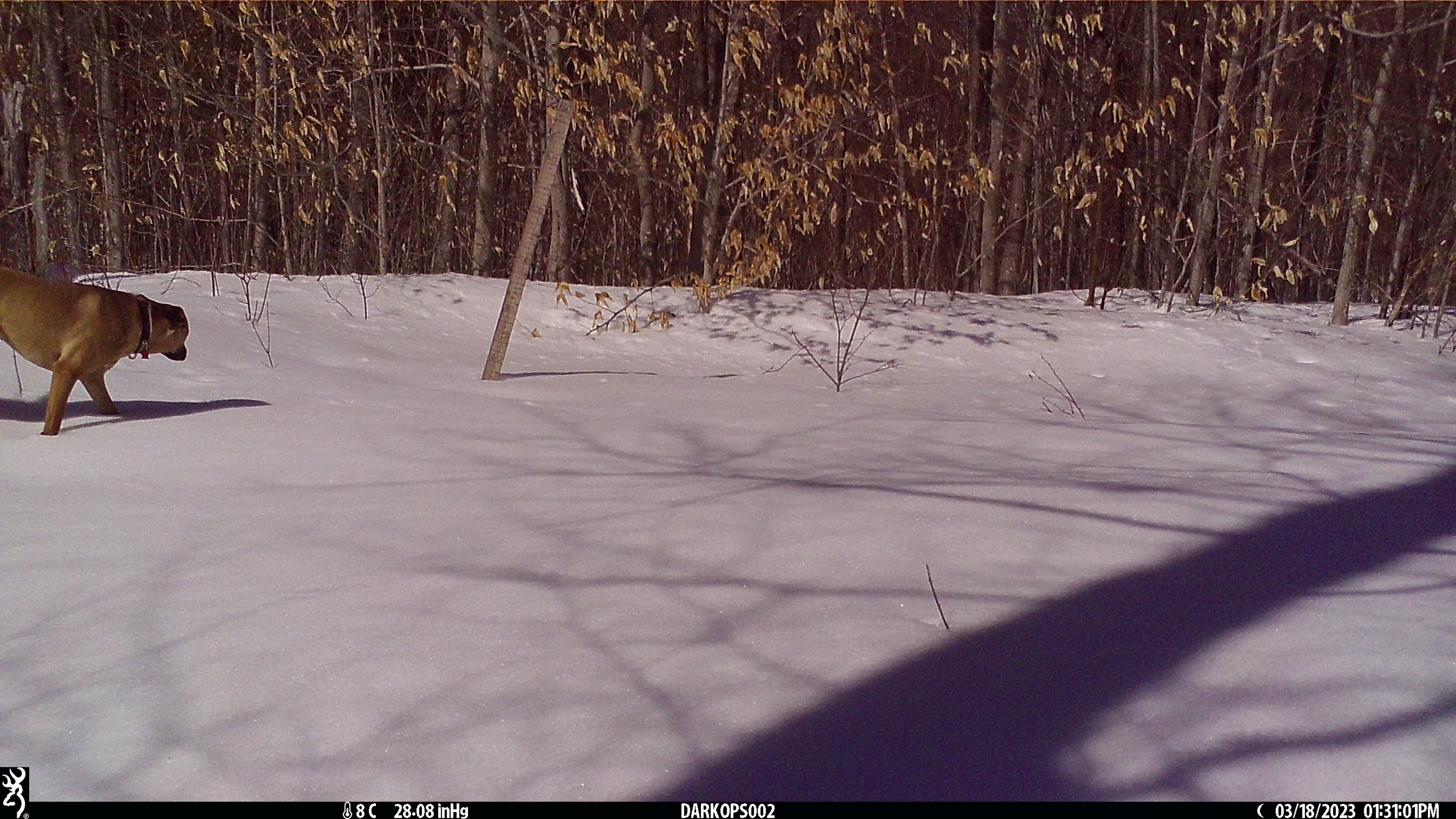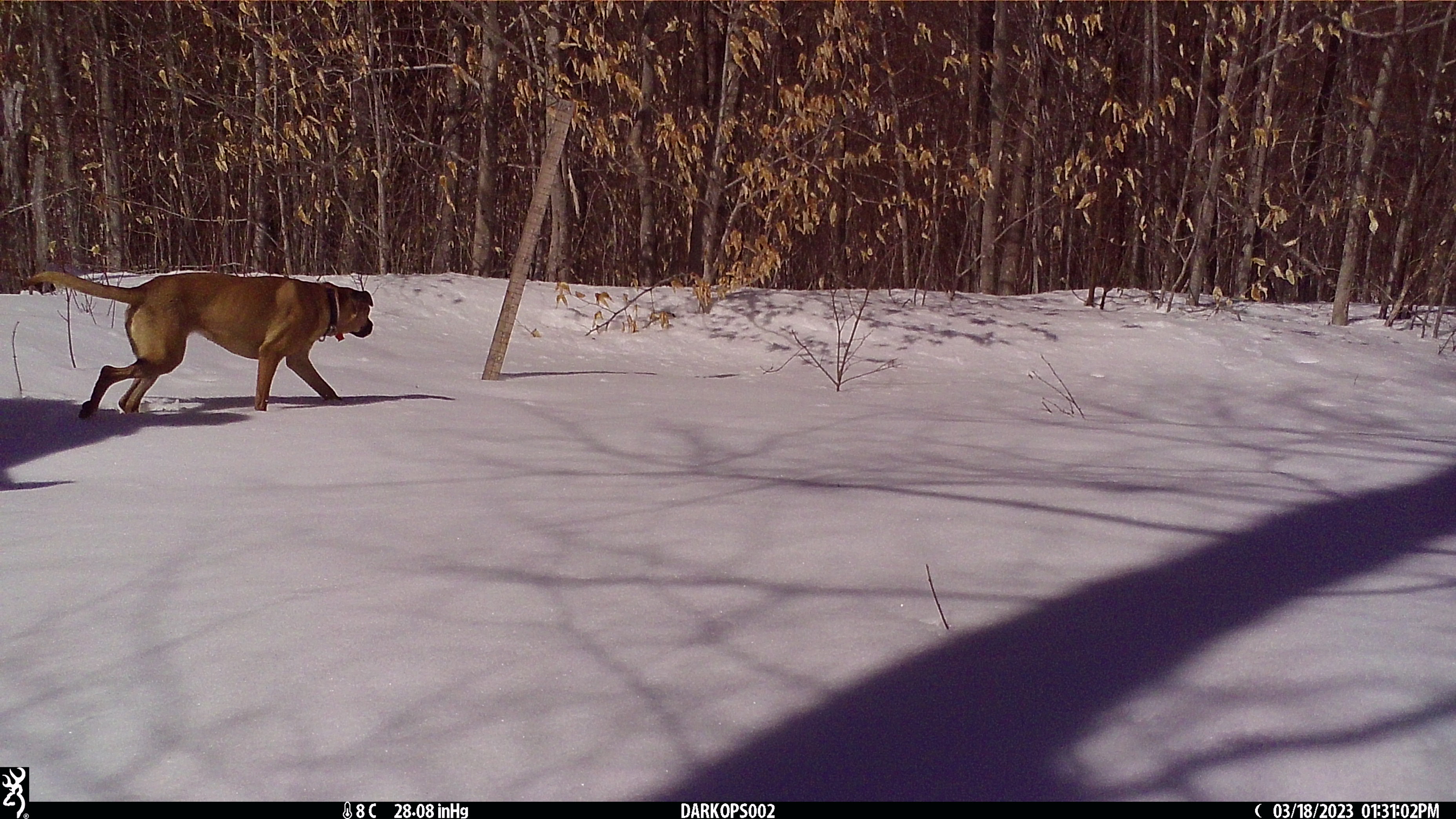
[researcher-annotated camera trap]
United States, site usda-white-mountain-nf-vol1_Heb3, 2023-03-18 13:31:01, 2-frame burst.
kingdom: Animalia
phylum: Chordata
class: Mammalia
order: Carnivora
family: Canidae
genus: Canis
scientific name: Canis familiaris familiaris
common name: domestic dog